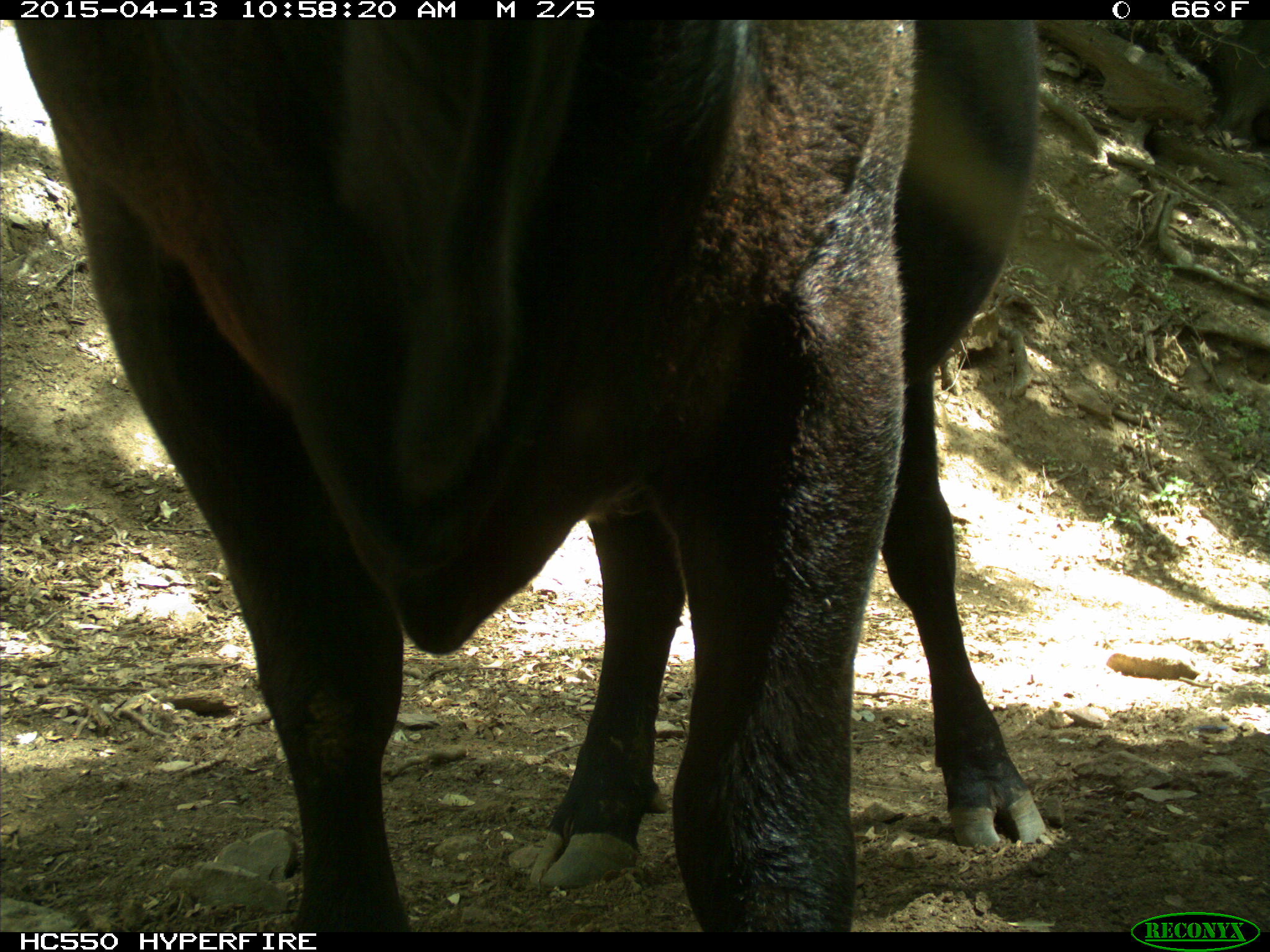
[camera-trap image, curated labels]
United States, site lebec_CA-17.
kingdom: Animalia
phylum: Chordata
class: Mammalia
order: Artiodactyla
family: Bovidae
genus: Bos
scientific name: Bos taurus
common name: domestic cow